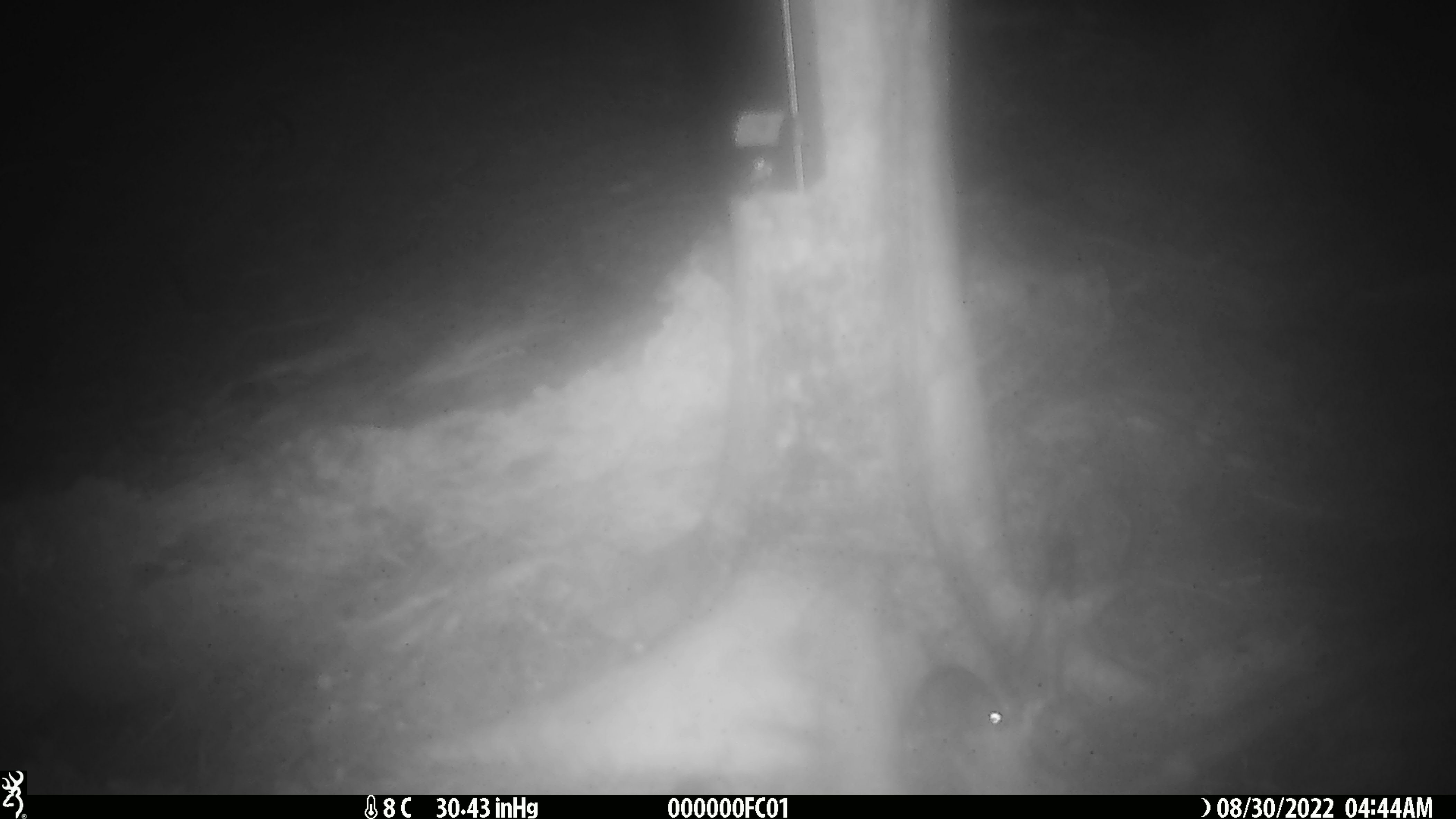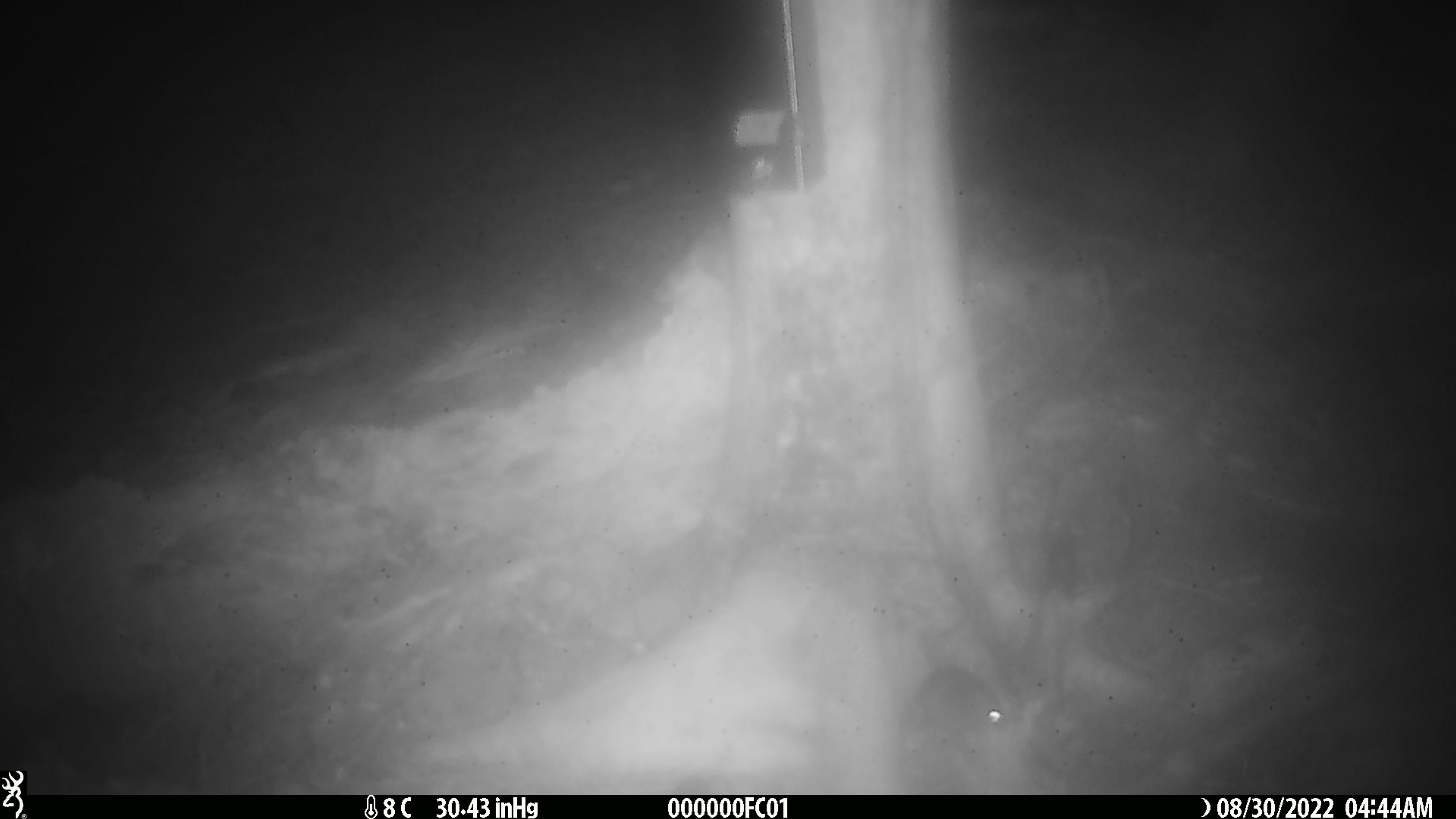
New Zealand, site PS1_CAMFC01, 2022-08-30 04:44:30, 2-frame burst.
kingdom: Animalia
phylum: Chordata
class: Mammalia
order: Rodentia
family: Muridae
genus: Mus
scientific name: Mus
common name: mouse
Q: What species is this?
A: Mouse (Mus).